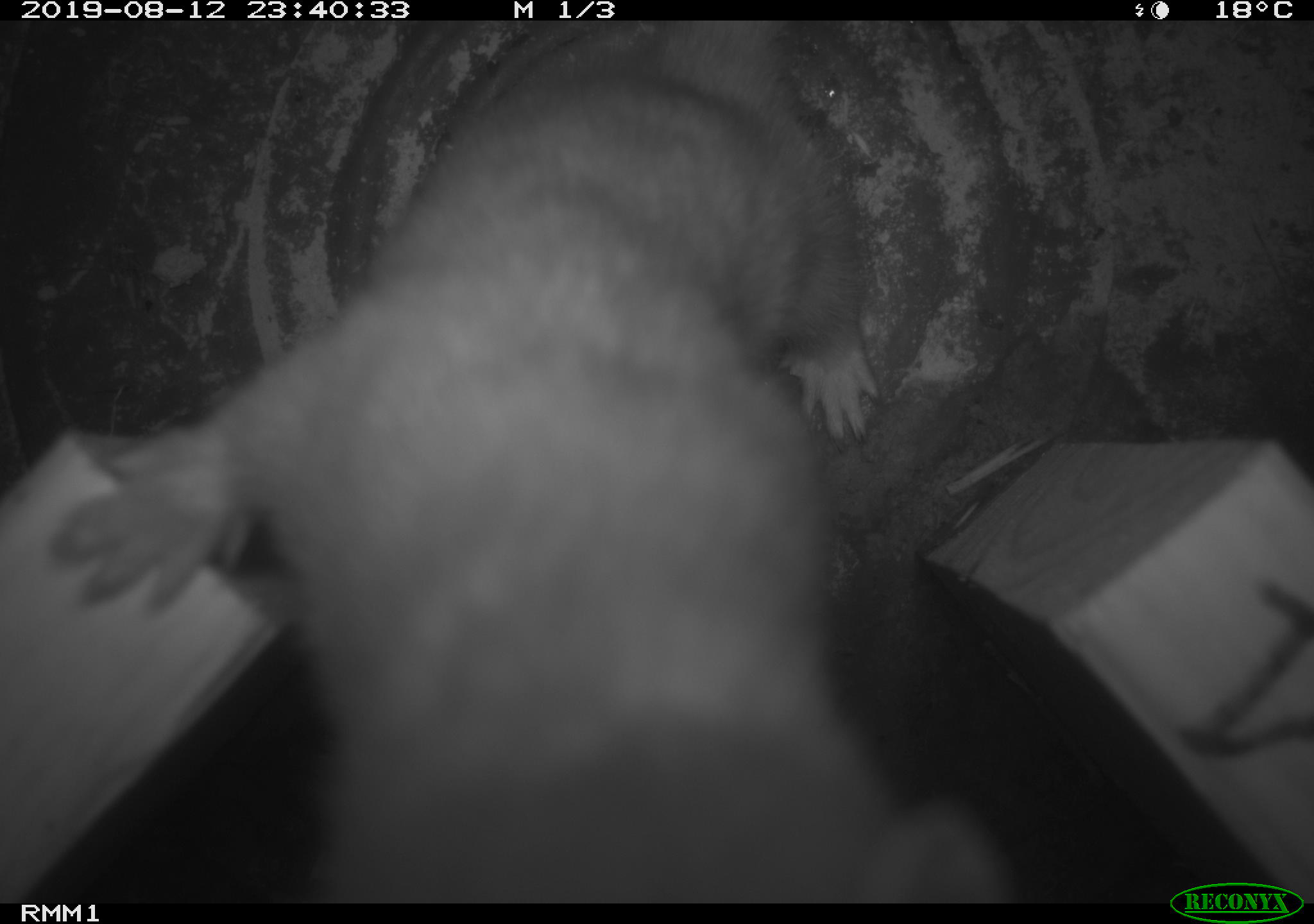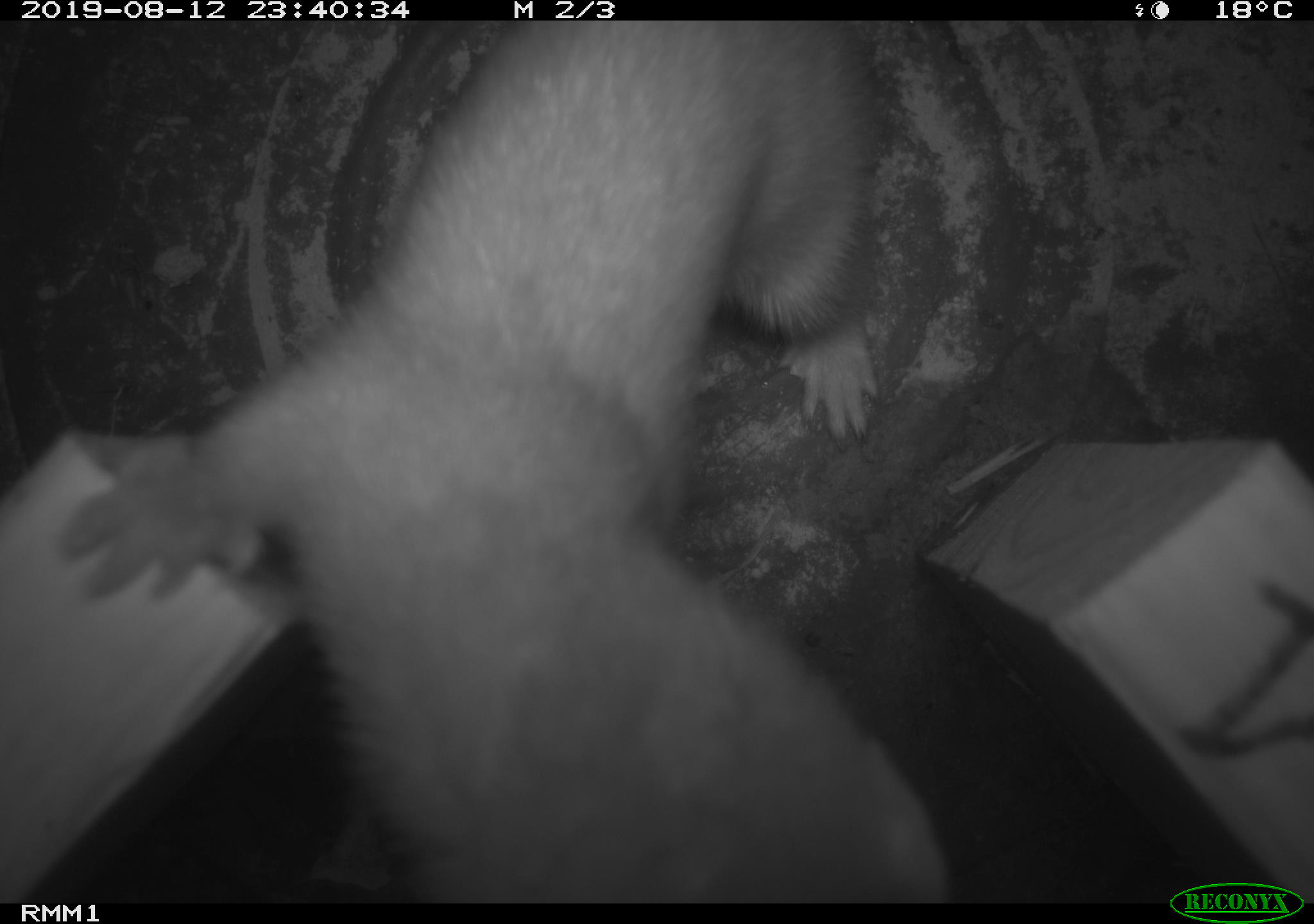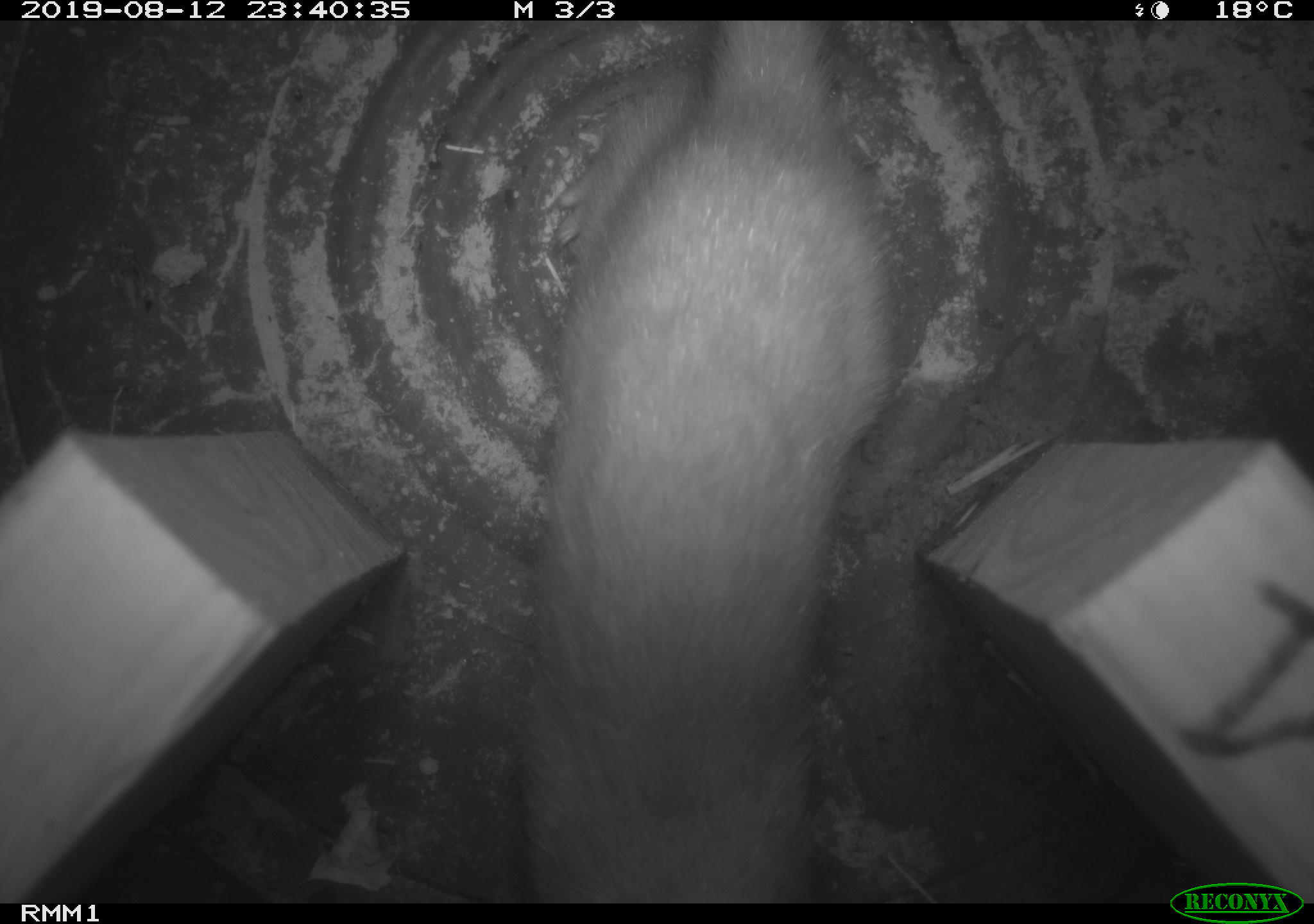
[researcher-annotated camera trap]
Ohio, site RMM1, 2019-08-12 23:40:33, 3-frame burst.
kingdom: Animalia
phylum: Chordata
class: Mammalia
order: Carnivora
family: Mustelidae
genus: Neogale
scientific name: Neogale frenata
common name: long-tailed weasel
Long-tailed weasel (Neogale frenata).